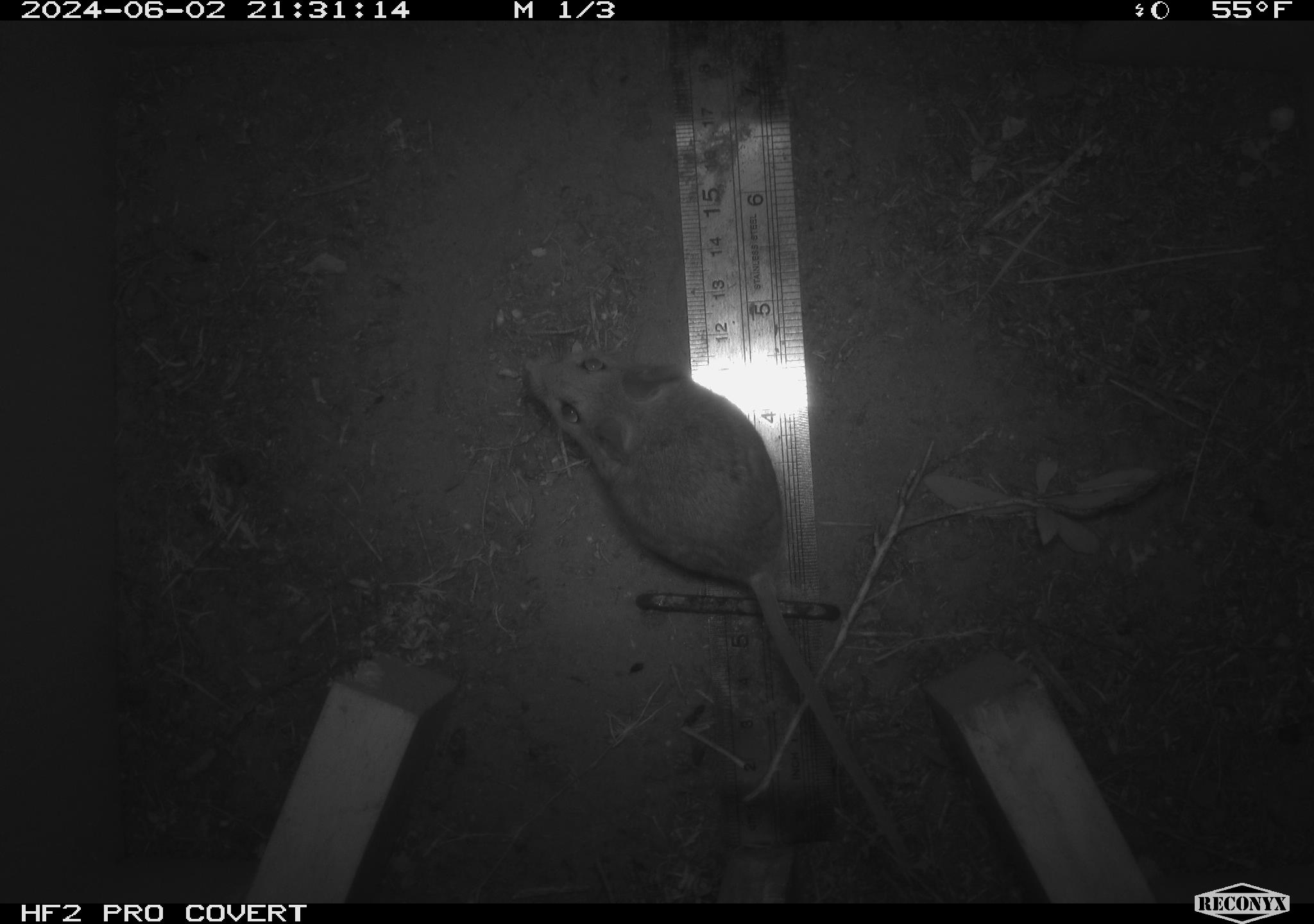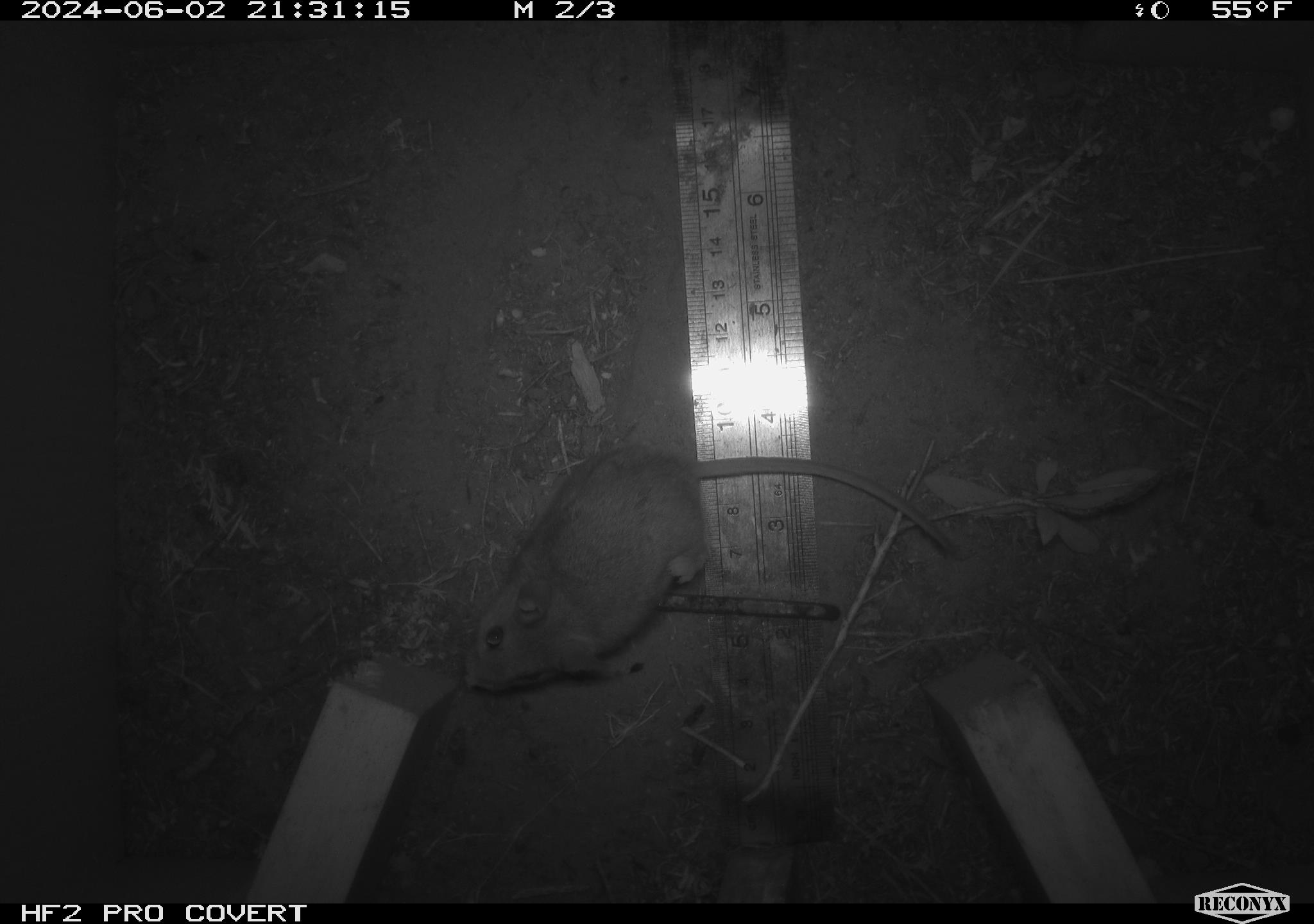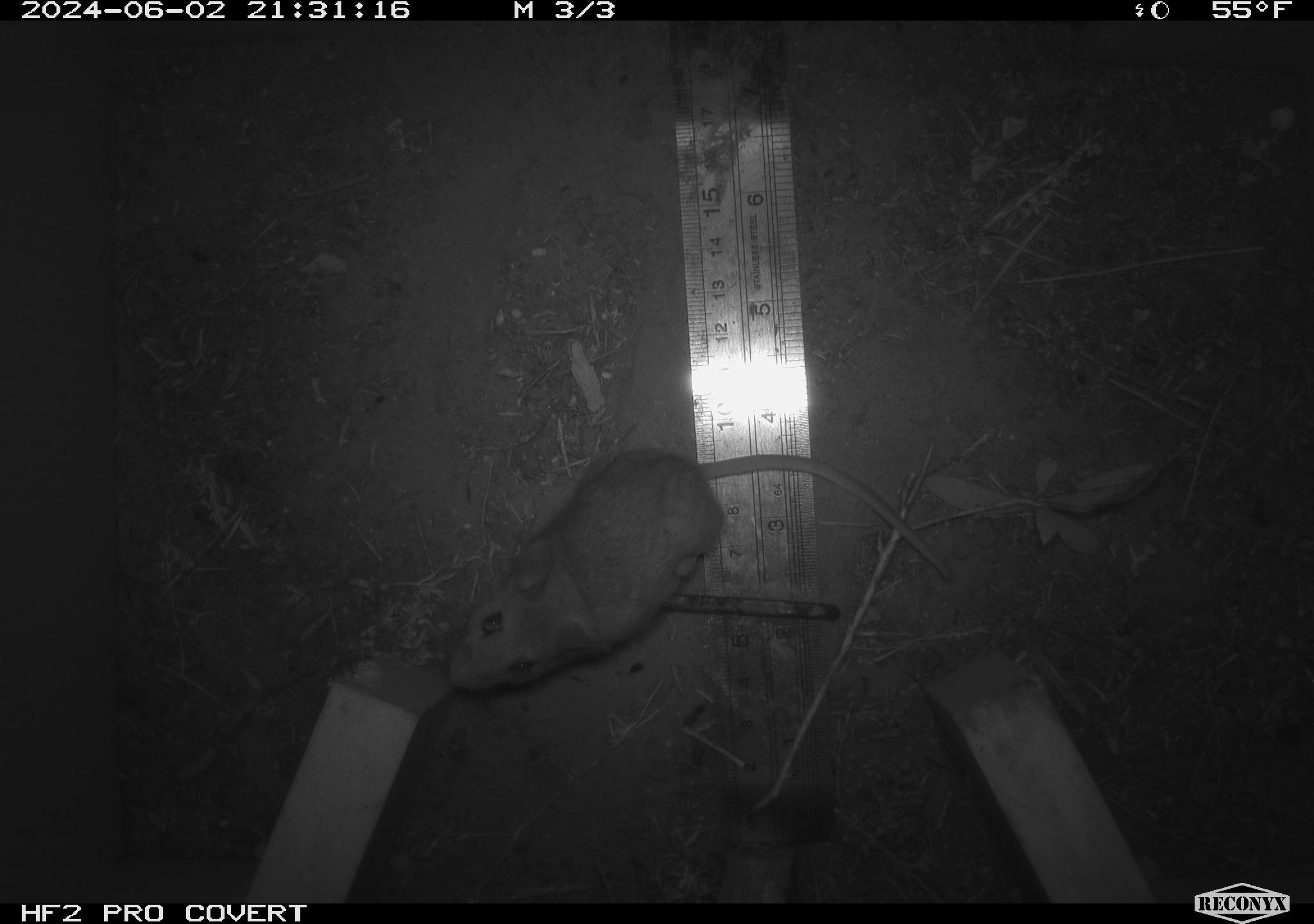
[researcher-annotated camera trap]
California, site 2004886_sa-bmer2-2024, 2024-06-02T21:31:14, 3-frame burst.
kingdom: Animalia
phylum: Chordata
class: Mammalia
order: Rodentia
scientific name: Rodentia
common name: mouse species